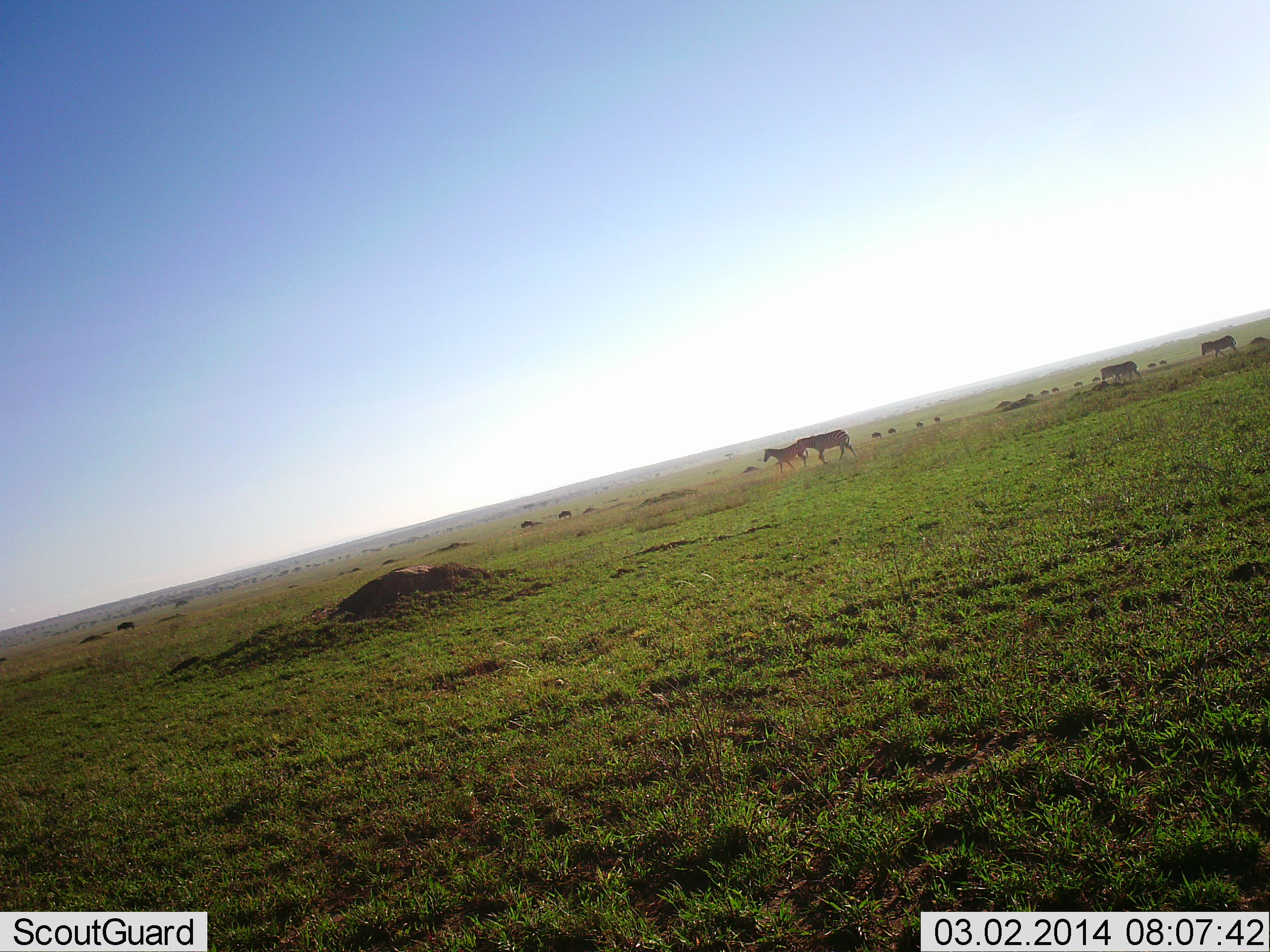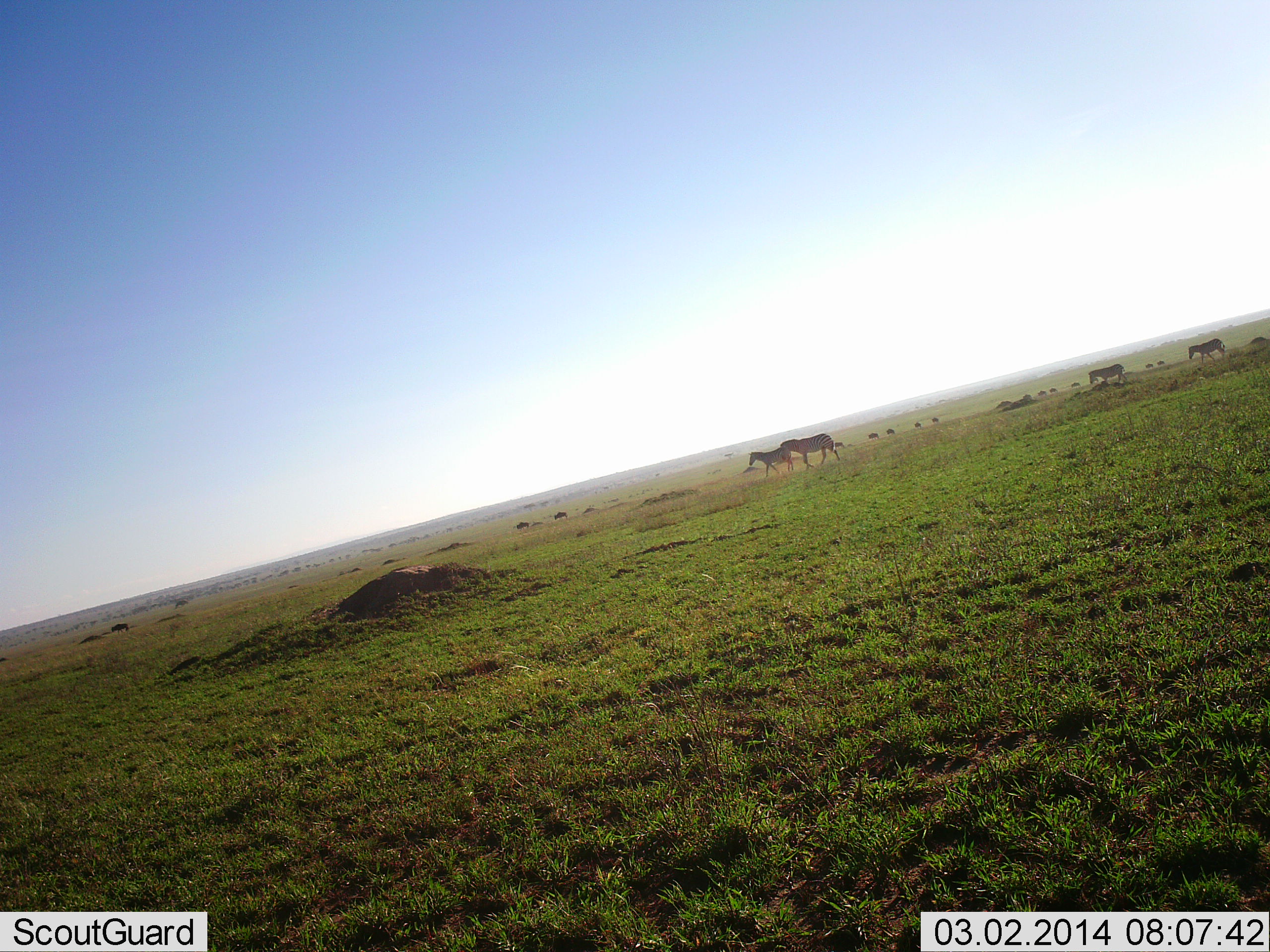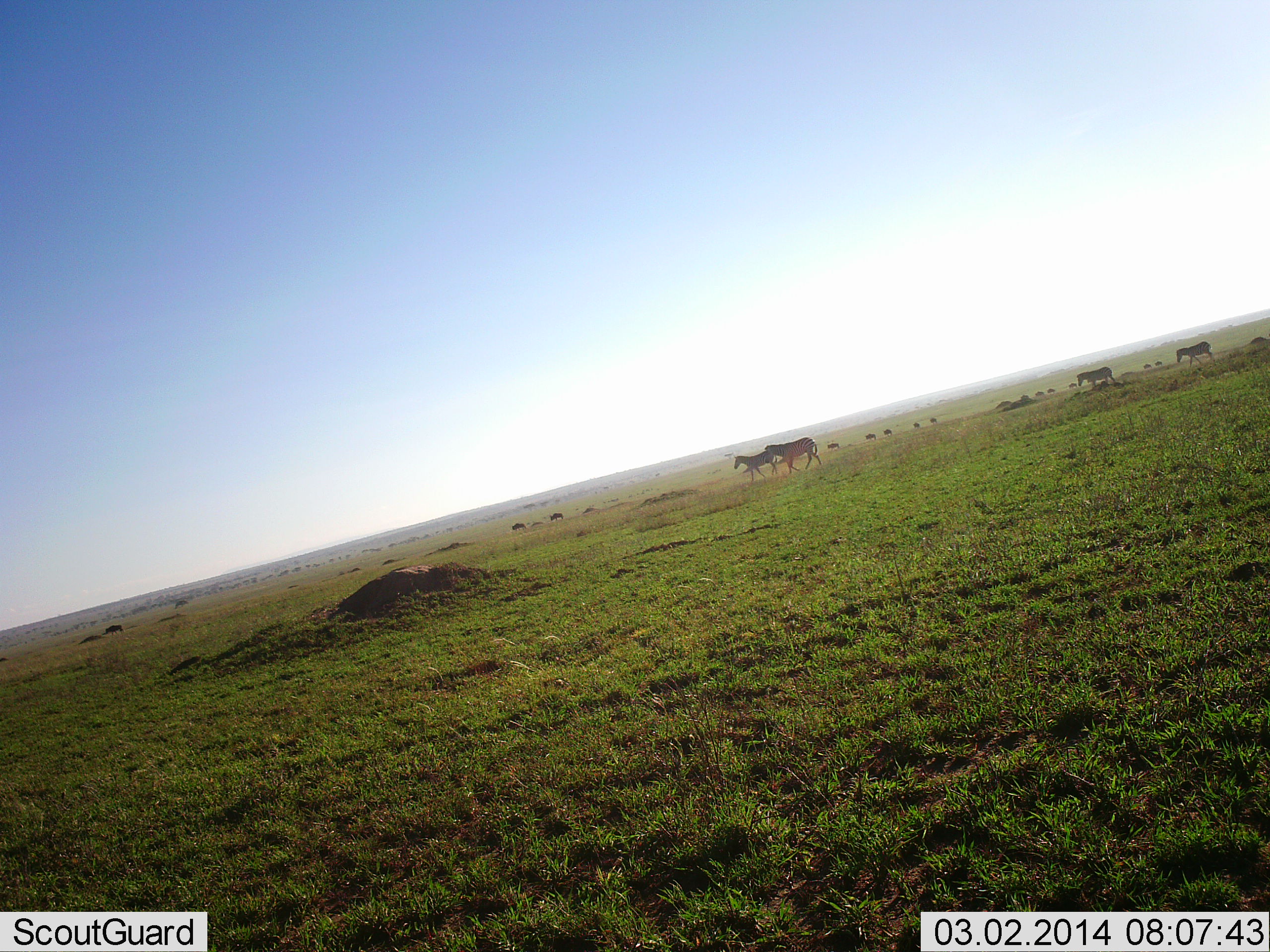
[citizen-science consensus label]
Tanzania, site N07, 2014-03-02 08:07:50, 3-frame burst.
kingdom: Animalia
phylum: Chordata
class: Mammalia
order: Perissodactyla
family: Equidae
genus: Equus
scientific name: Equus quagga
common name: plains zebra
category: zebra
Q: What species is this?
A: Zebra (plains zebra) (Equus quagga).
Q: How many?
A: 4.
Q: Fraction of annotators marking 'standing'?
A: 4%.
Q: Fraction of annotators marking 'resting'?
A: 4%.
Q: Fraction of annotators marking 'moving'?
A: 98%.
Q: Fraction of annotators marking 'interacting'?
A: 0%.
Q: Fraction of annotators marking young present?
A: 0%.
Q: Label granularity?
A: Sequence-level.